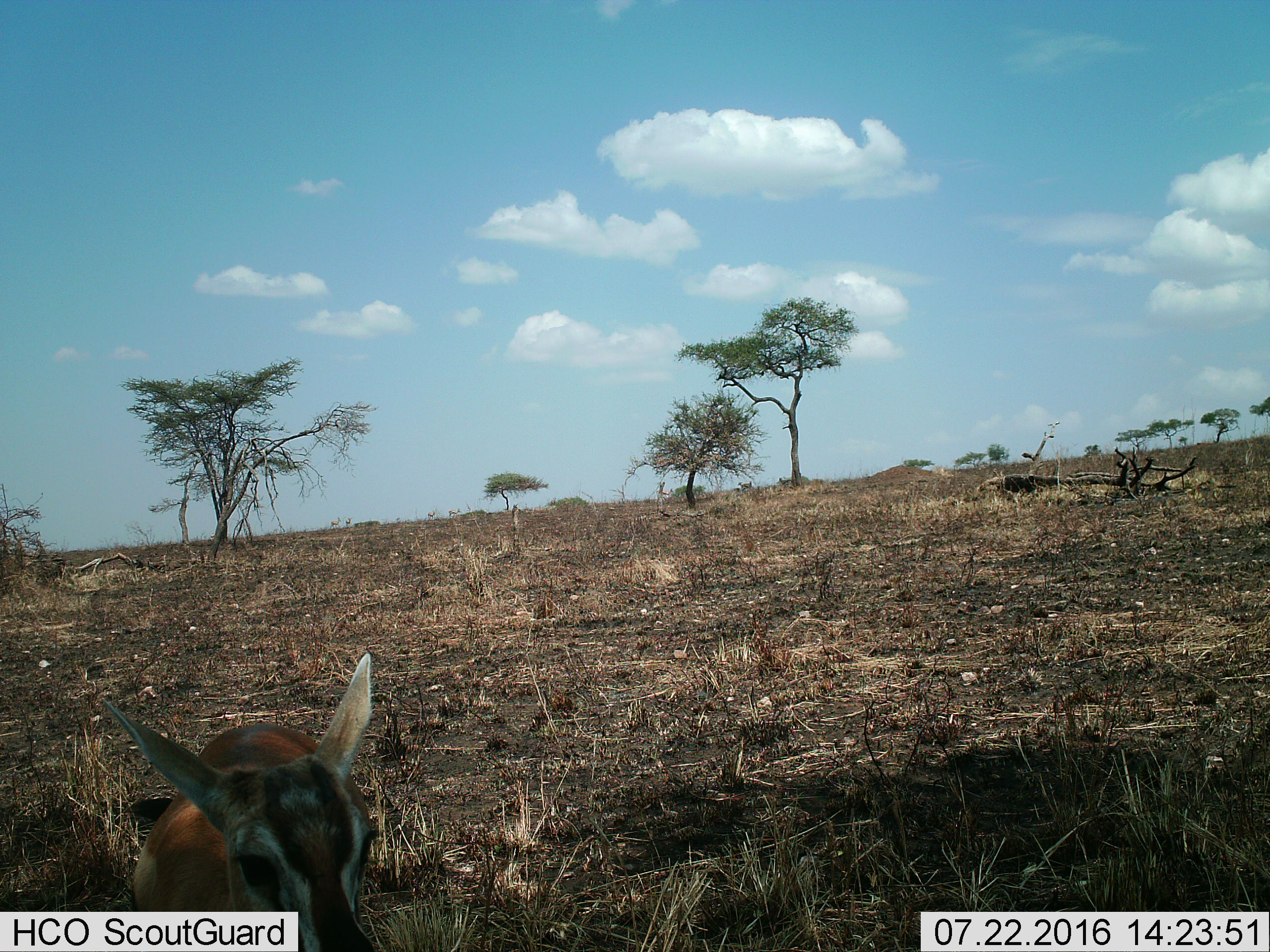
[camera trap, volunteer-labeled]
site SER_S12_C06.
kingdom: Animalia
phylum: Chordata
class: Mammalia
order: Artiodactyla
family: Bovidae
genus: Eudorcas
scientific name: Eudorcas thomsonii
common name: thomson's gazelle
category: gazellethomsons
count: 1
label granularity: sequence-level